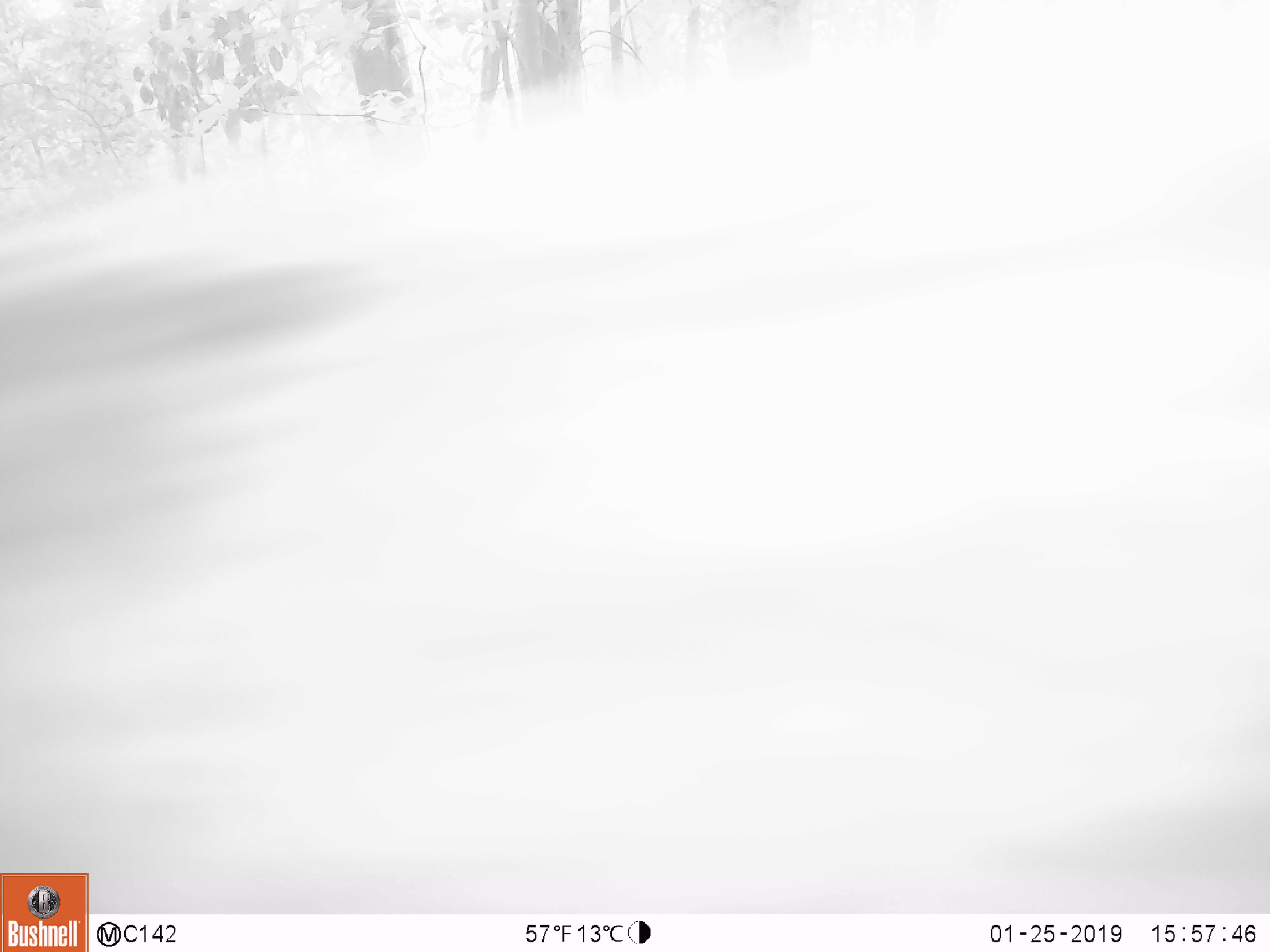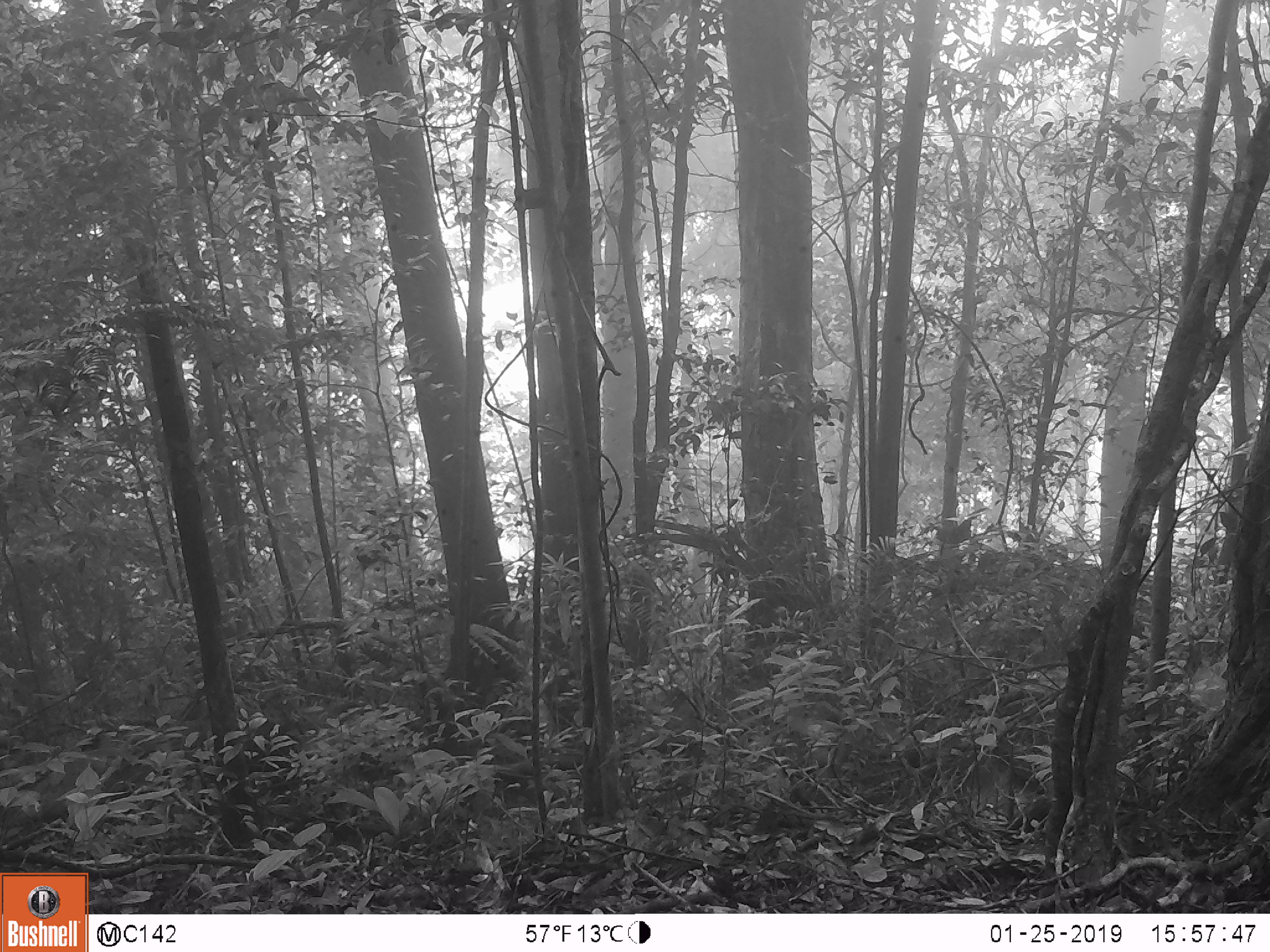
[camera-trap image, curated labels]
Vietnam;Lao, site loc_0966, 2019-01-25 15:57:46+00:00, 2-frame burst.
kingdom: Animalia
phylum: Chordata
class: Mammalia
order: Artiodactyla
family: Suidae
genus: Sus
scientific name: Sus scrofa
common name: eurasian wild pig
Eurasian wild pig (Sus scrofa). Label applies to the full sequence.